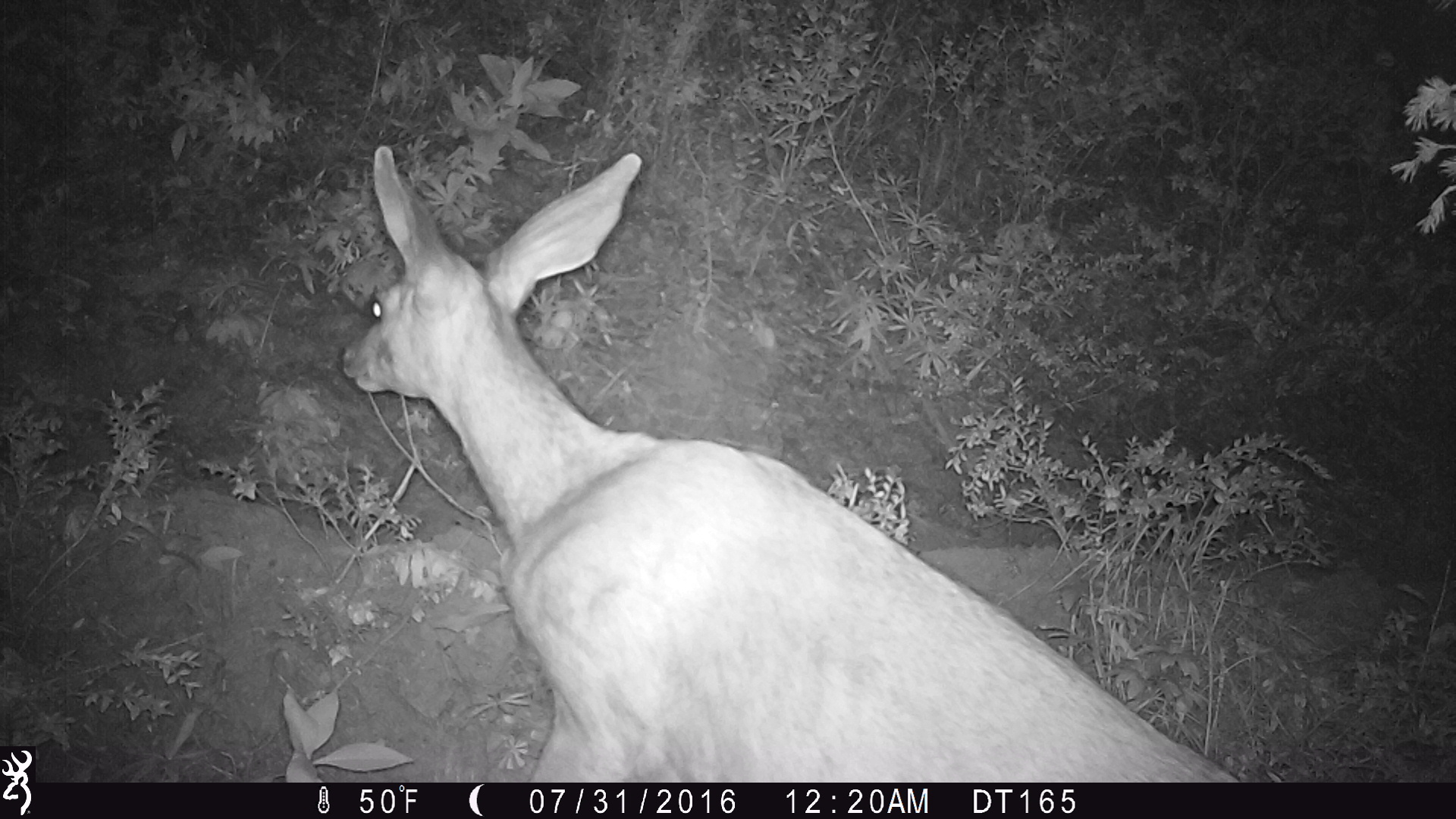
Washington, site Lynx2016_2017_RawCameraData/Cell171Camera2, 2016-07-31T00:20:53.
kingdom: Animalia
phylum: Chordata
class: Mammalia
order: Artiodactyla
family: Cervidae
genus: Odocoileus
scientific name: Odocoileus hemionus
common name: mule deer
Odocoileus hemionus (mule deer). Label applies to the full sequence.